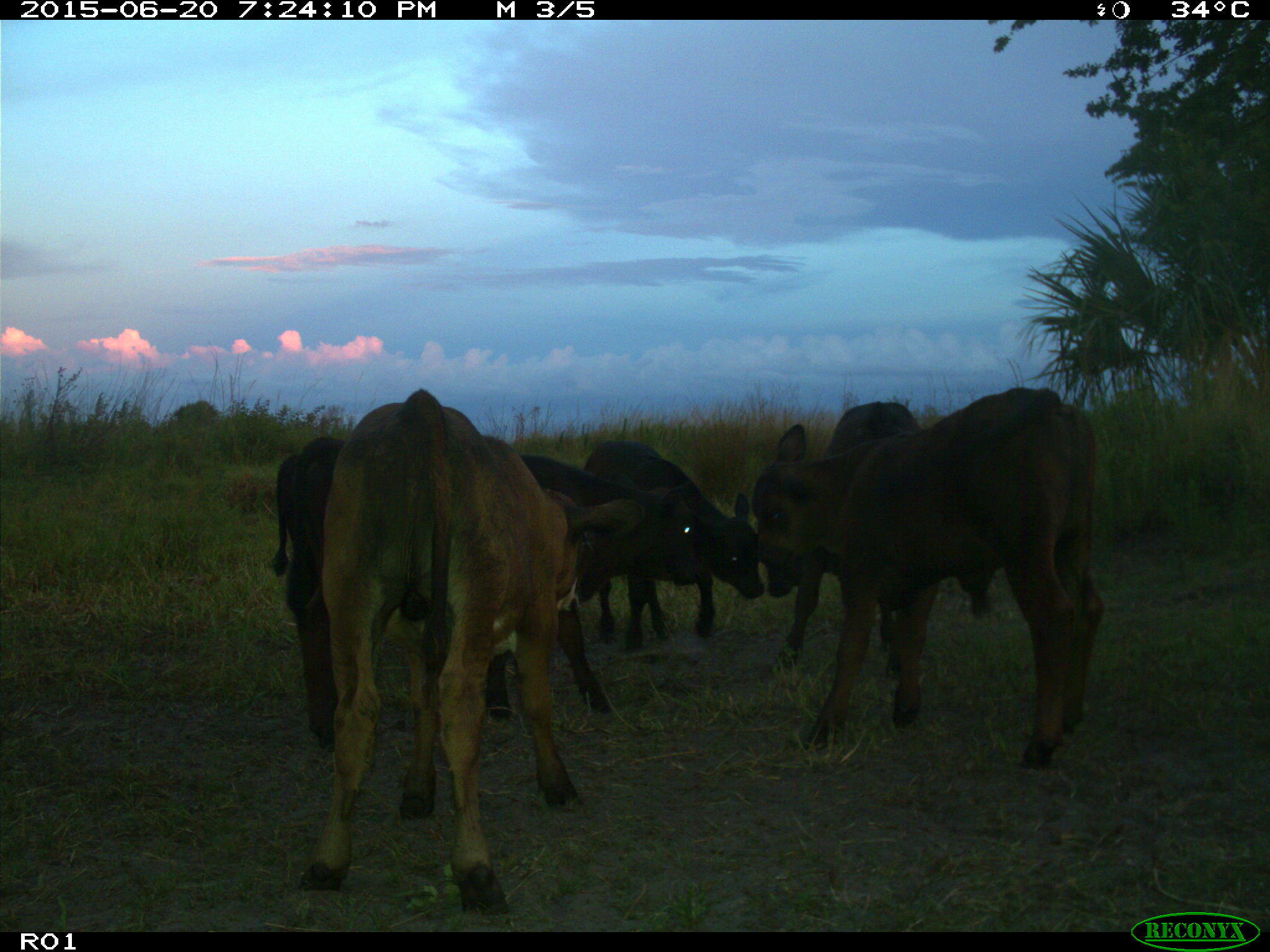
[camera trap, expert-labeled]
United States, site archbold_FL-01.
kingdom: Animalia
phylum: Chordata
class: Mammalia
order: Artiodactyla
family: Bovidae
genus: Bos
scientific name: Bos taurus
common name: domestic cow